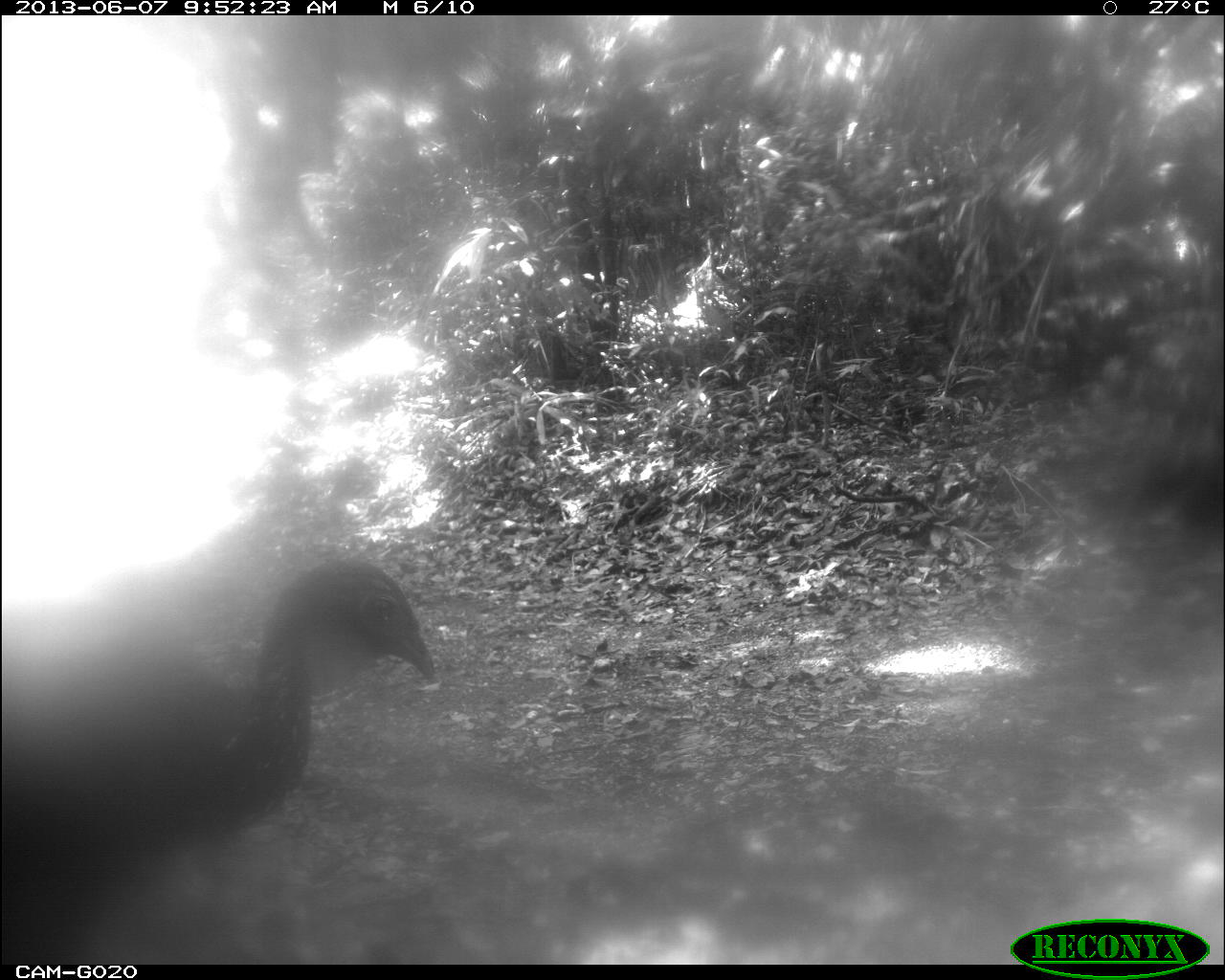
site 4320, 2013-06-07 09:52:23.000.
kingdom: Animalia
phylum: Chordata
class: Aves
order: Galliformes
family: Cracidae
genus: Penelope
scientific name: Penelope purpurascens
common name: crested guan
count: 1